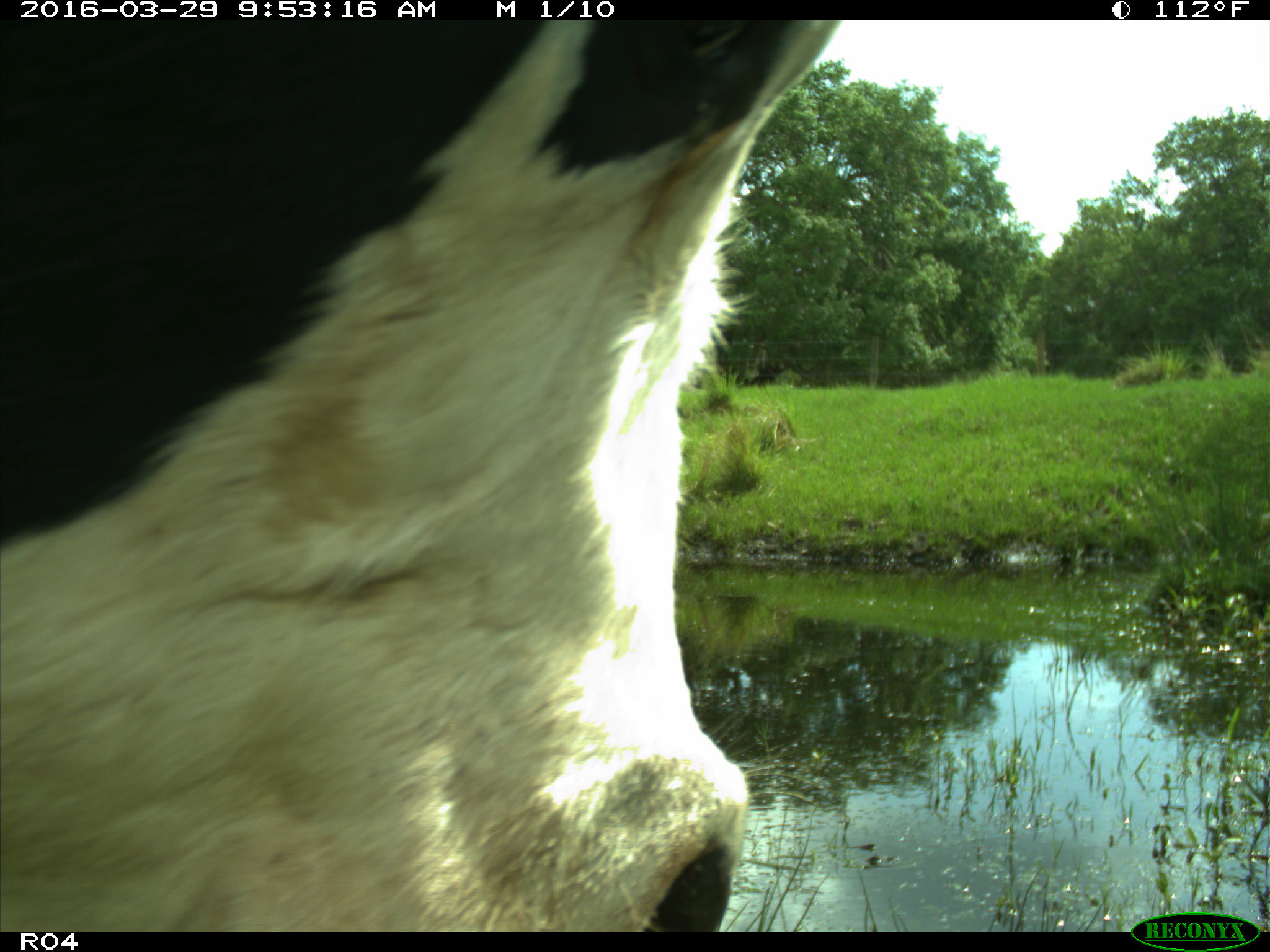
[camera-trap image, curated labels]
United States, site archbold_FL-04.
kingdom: Animalia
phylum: Chordata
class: Mammalia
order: Artiodactyla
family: Bovidae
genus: Bos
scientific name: Bos taurus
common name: domestic cow